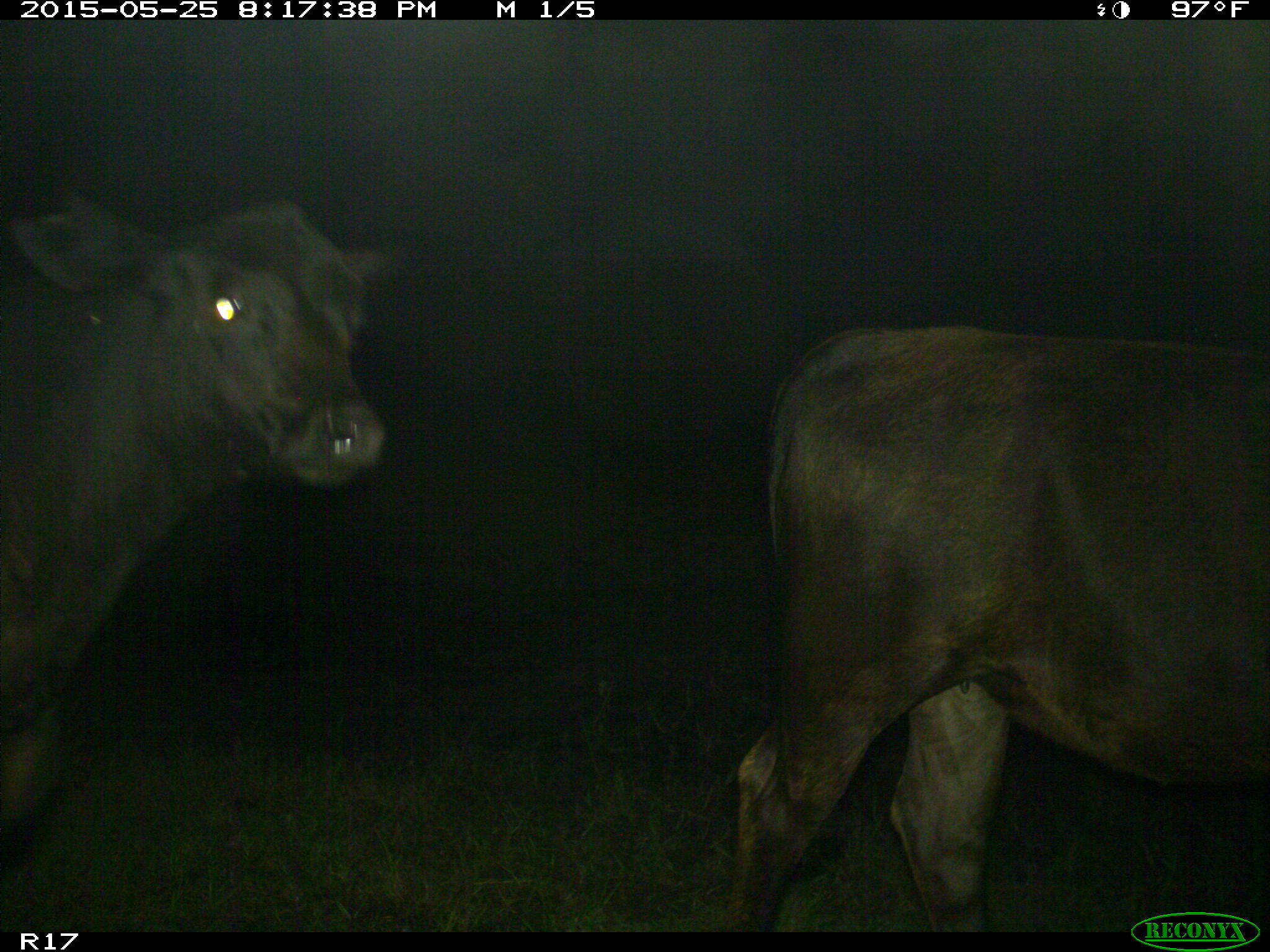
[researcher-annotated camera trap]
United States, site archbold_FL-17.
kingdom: Animalia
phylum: Chordata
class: Mammalia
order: Artiodactyla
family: Bovidae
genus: Bos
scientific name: Bos taurus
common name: domestic cow